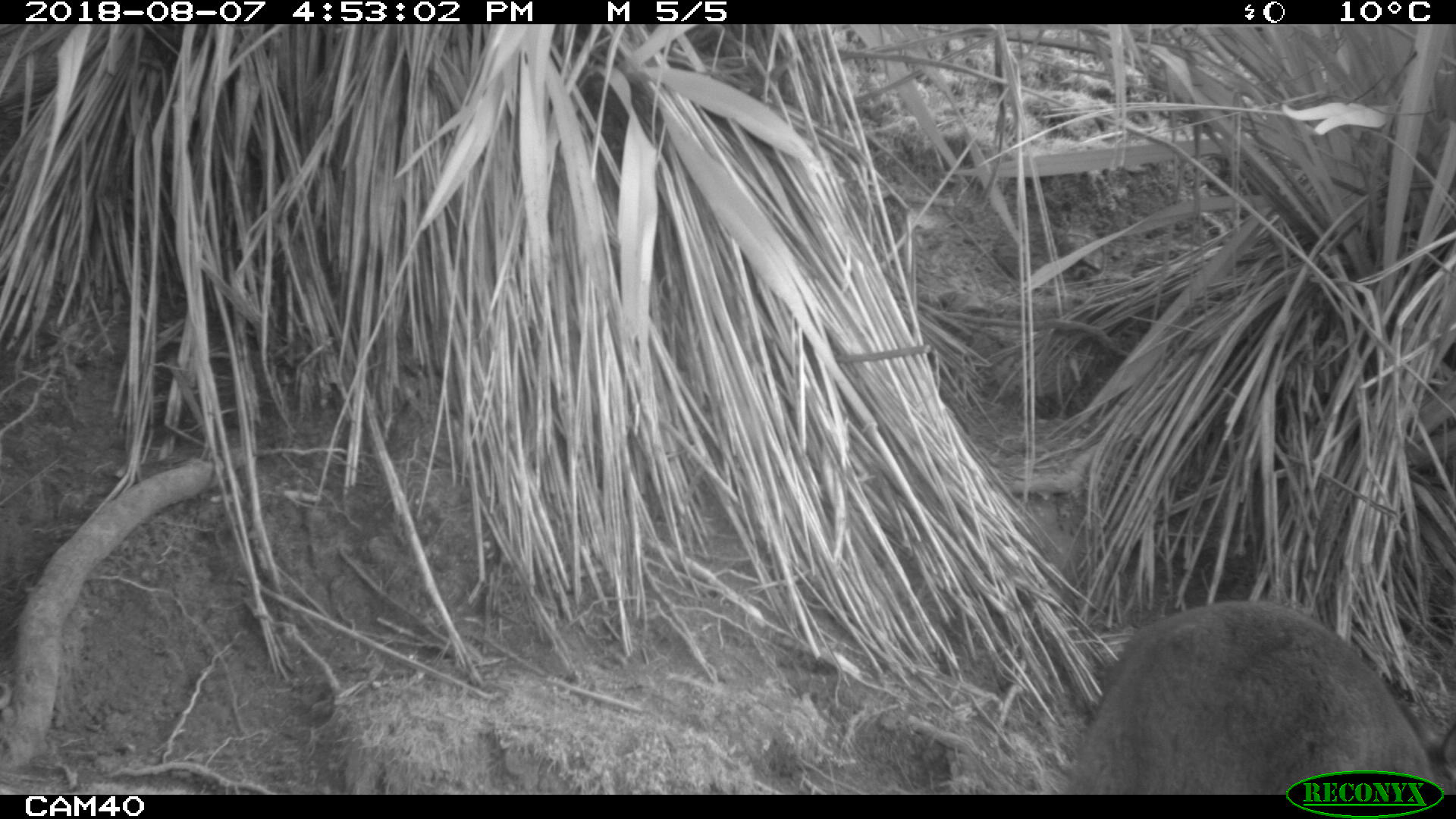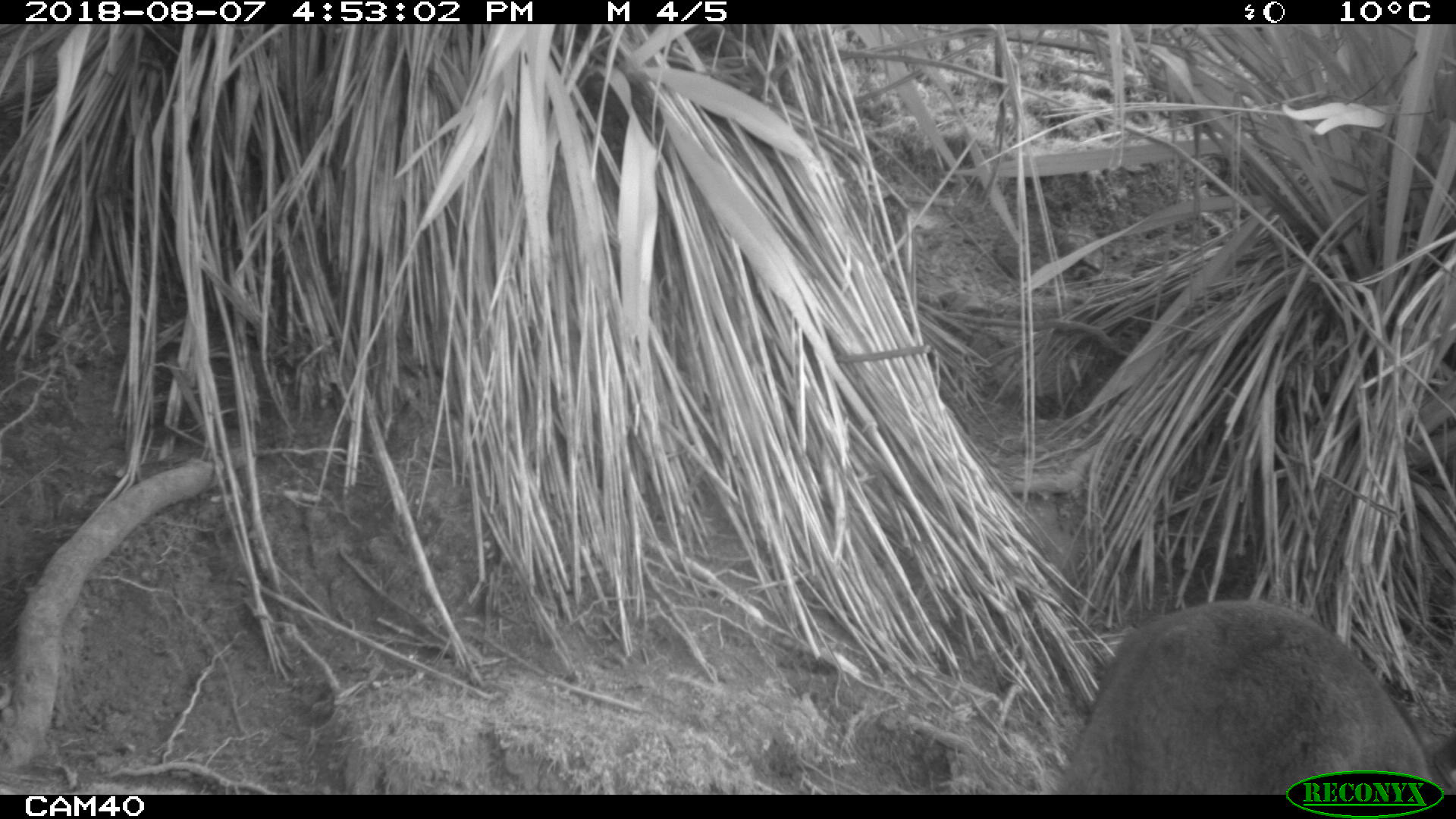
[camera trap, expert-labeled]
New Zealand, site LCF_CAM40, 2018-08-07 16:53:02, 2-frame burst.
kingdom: Animalia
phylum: Chordata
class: Mammalia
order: Diprotodontia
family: Macropodidae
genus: Notamacropus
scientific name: Notamacropus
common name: wallaby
Wallaby (Notamacropus).